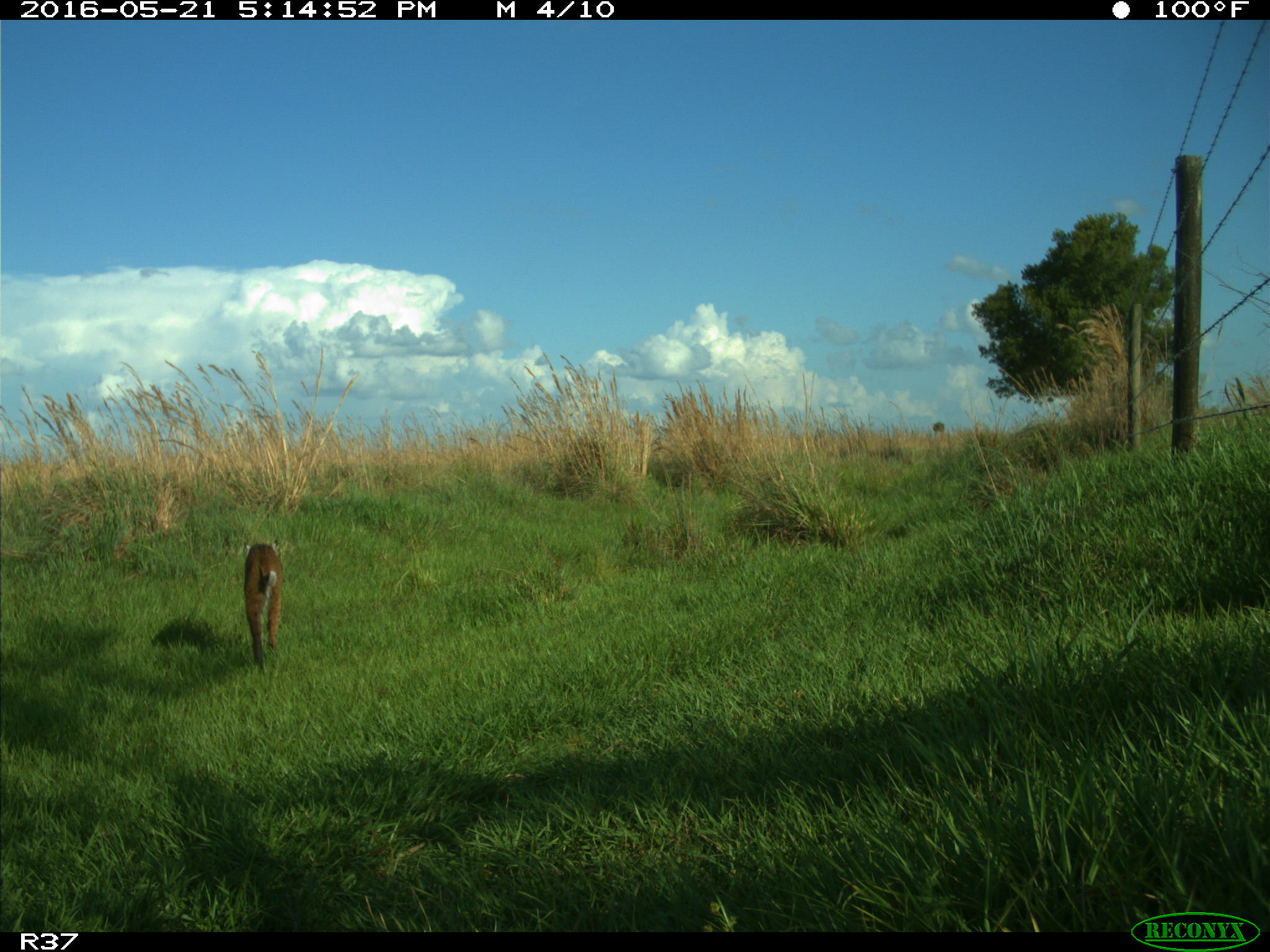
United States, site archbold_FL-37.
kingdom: Animalia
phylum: Chordata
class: Mammalia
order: Carnivora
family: Felidae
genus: Lynx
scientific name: Lynx rufus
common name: bobcat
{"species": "Lynx rufus (bobcat)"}